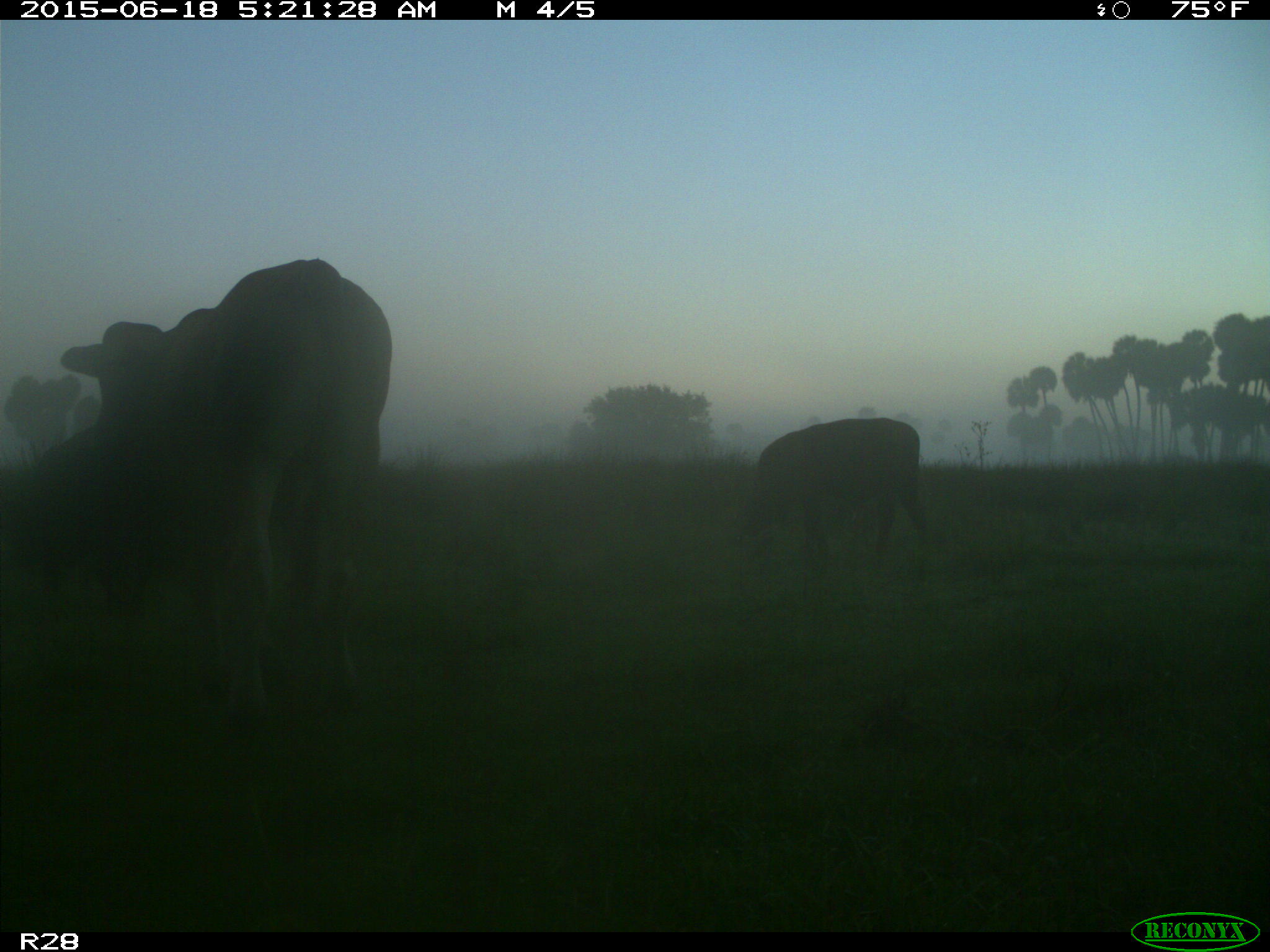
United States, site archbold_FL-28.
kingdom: Animalia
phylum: Chordata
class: Mammalia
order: Artiodactyla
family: Bovidae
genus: Bos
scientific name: Bos taurus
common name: domestic cow